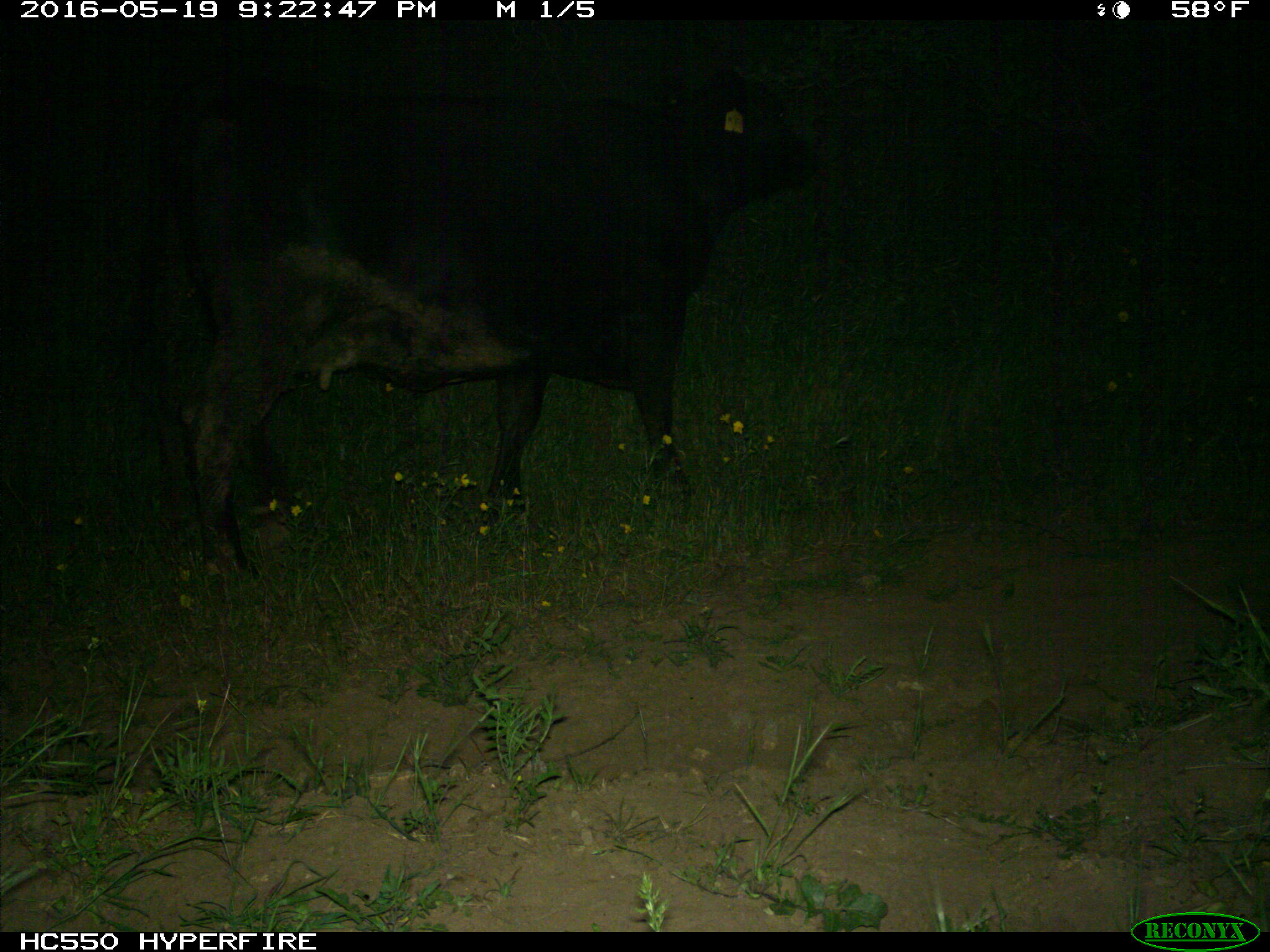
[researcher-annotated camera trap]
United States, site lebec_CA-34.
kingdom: Animalia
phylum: Chordata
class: Mammalia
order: Artiodactyla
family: Bovidae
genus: Bos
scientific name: Bos taurus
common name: domestic cow